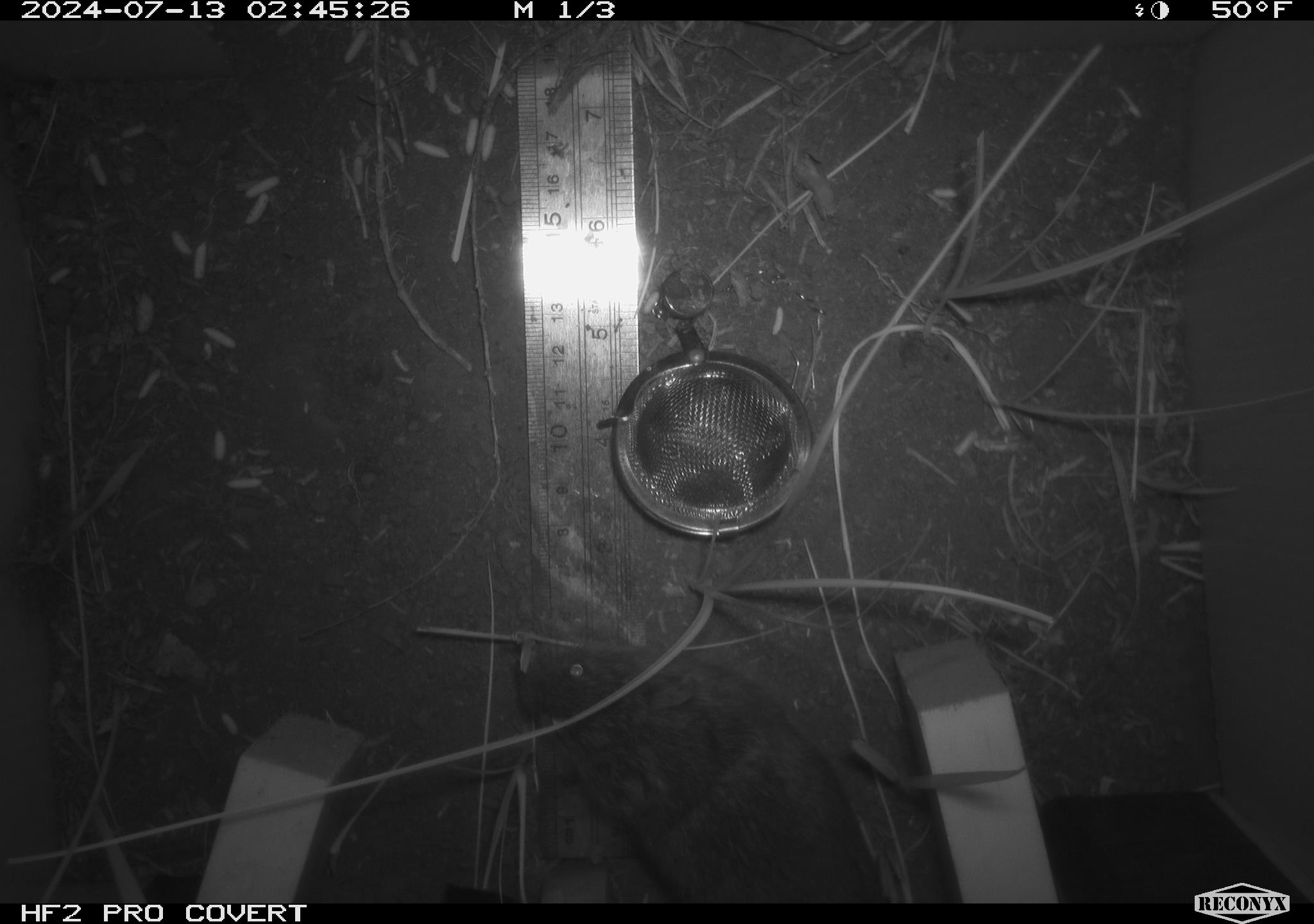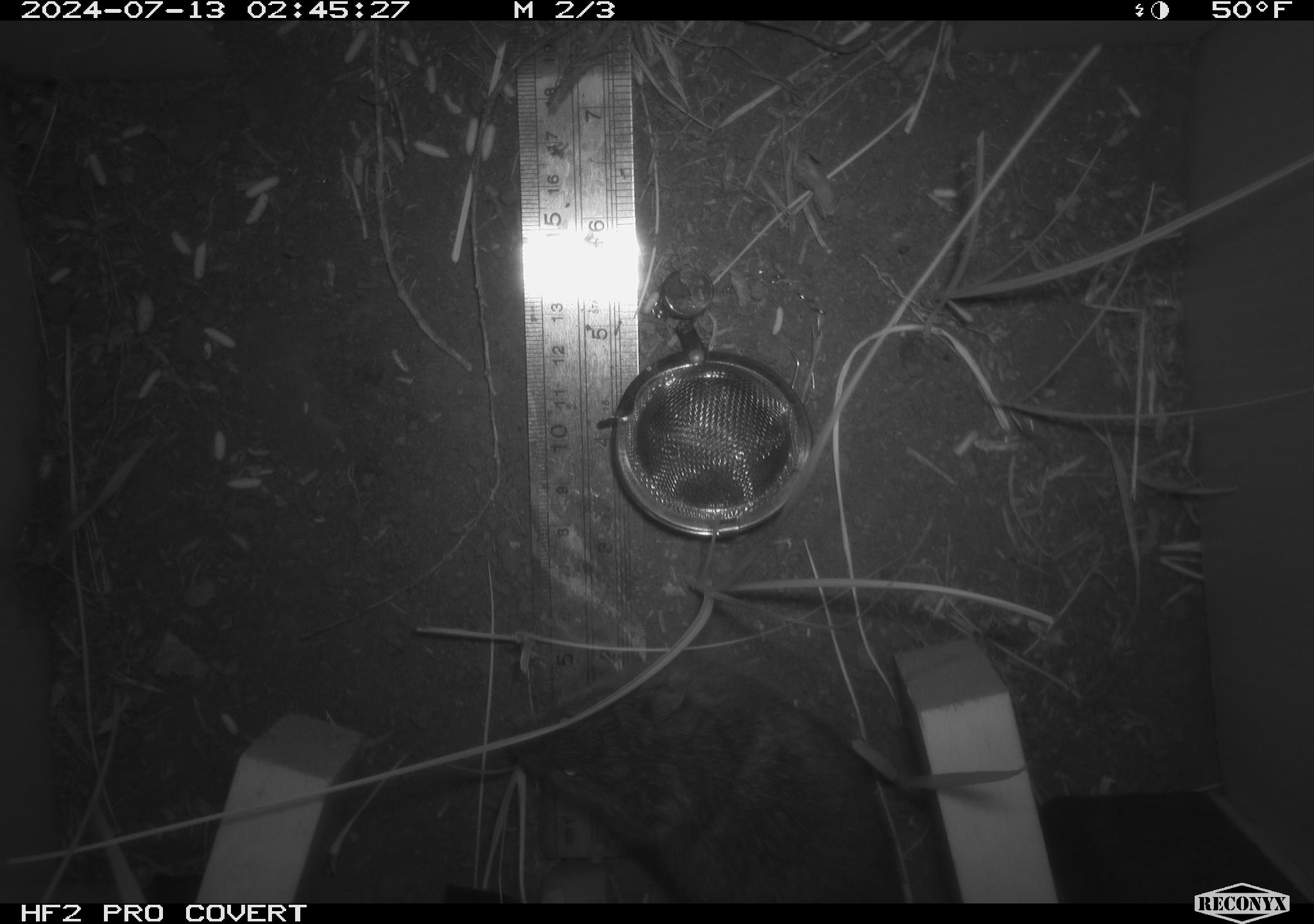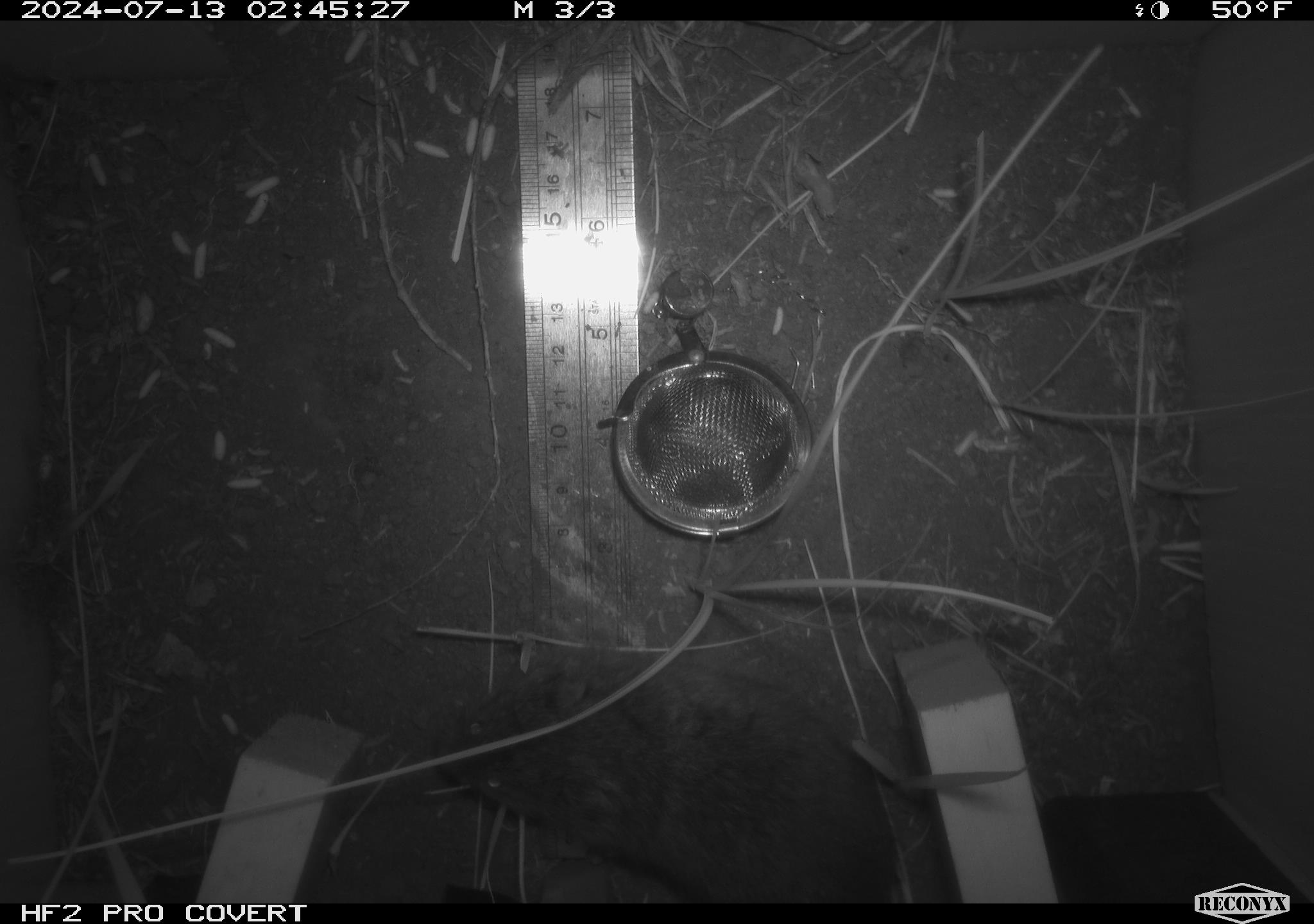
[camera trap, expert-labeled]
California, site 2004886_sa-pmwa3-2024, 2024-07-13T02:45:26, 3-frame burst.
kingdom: Animalia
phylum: Chordata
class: Mammalia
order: Rodentia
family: Cricetidae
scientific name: Arvicolinae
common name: voles, lemmings, and muskrats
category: arvicolinae subfamily